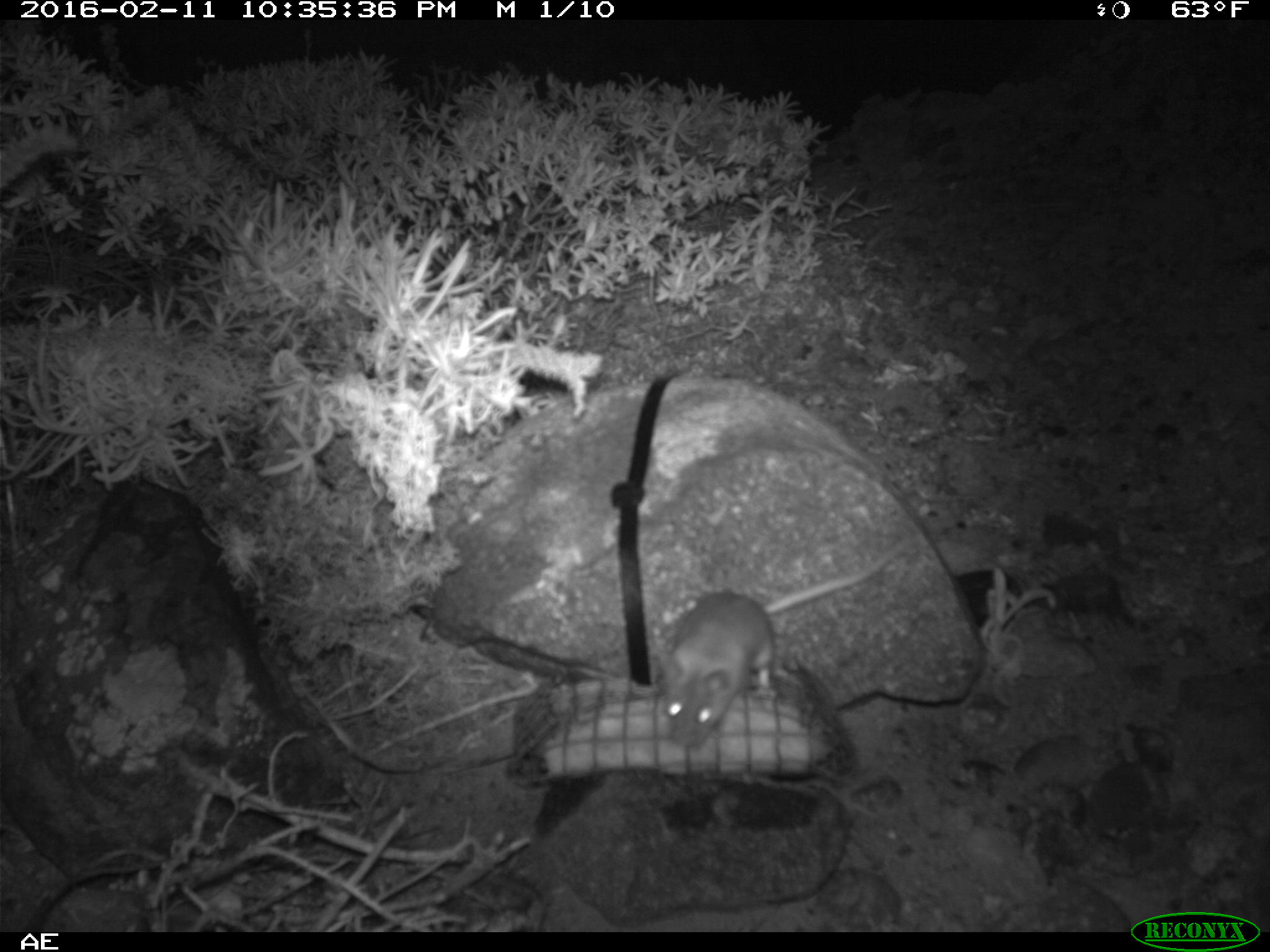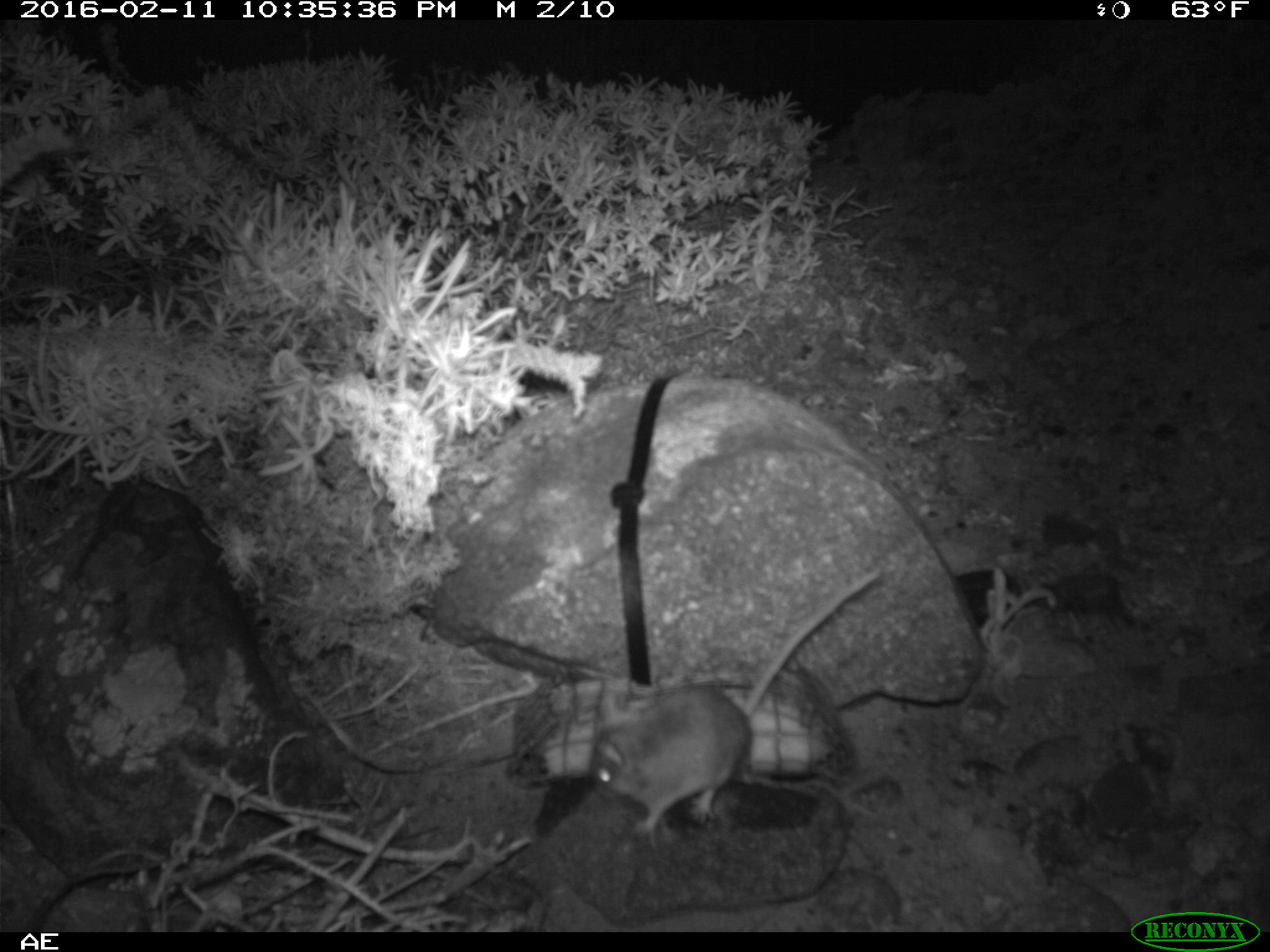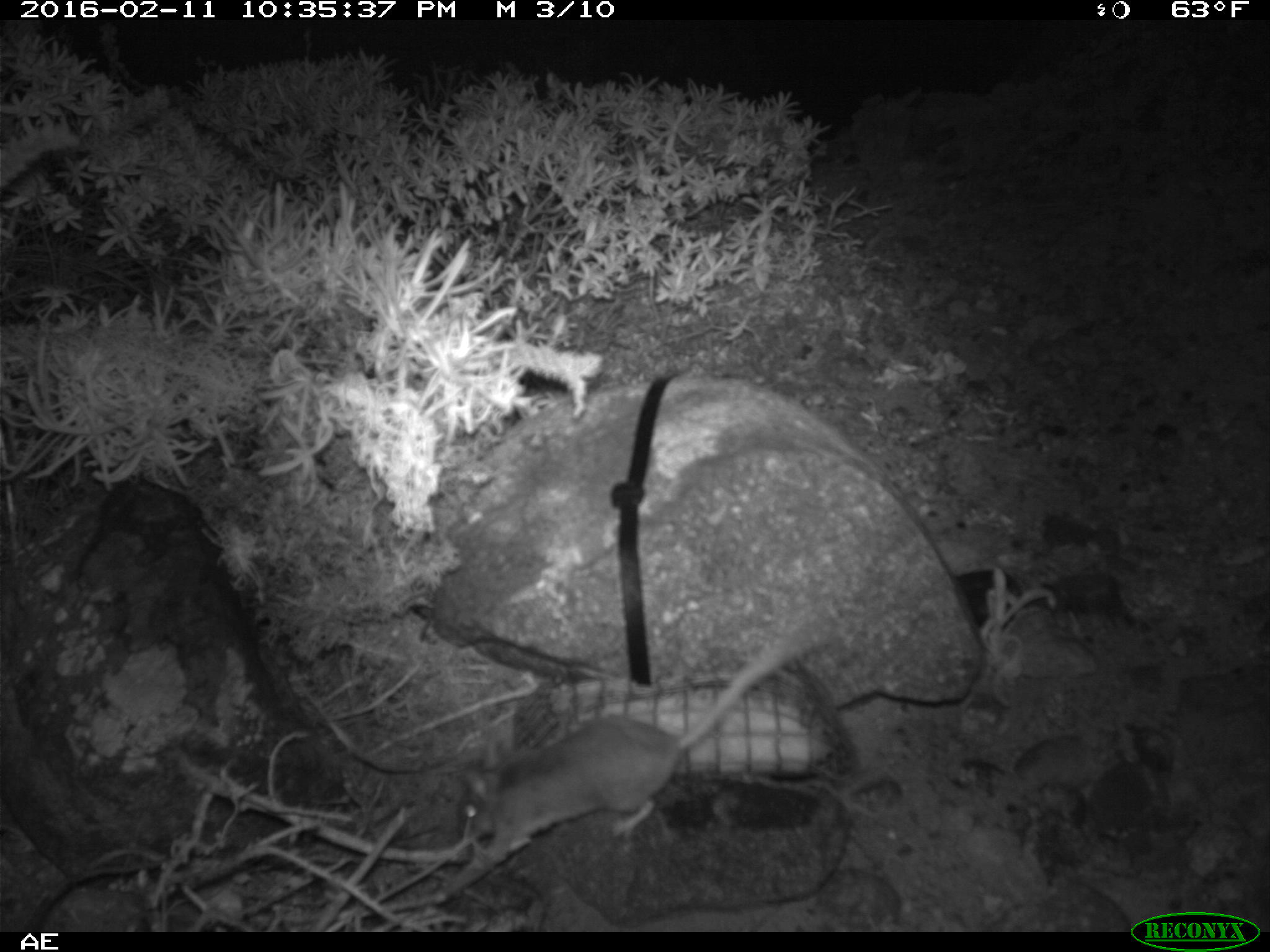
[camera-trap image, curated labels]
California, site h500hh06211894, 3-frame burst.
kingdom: Animalia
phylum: Chordata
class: Mammalia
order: Rodentia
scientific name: Rodentia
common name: rodent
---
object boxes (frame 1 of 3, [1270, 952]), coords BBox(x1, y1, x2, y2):
rodent: BBox(662, 537, 913, 748)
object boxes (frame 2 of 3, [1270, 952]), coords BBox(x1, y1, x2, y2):
rodent: BBox(584, 566, 884, 847)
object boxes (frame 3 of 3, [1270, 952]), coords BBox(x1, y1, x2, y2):
rodent: BBox(456, 629, 821, 866)